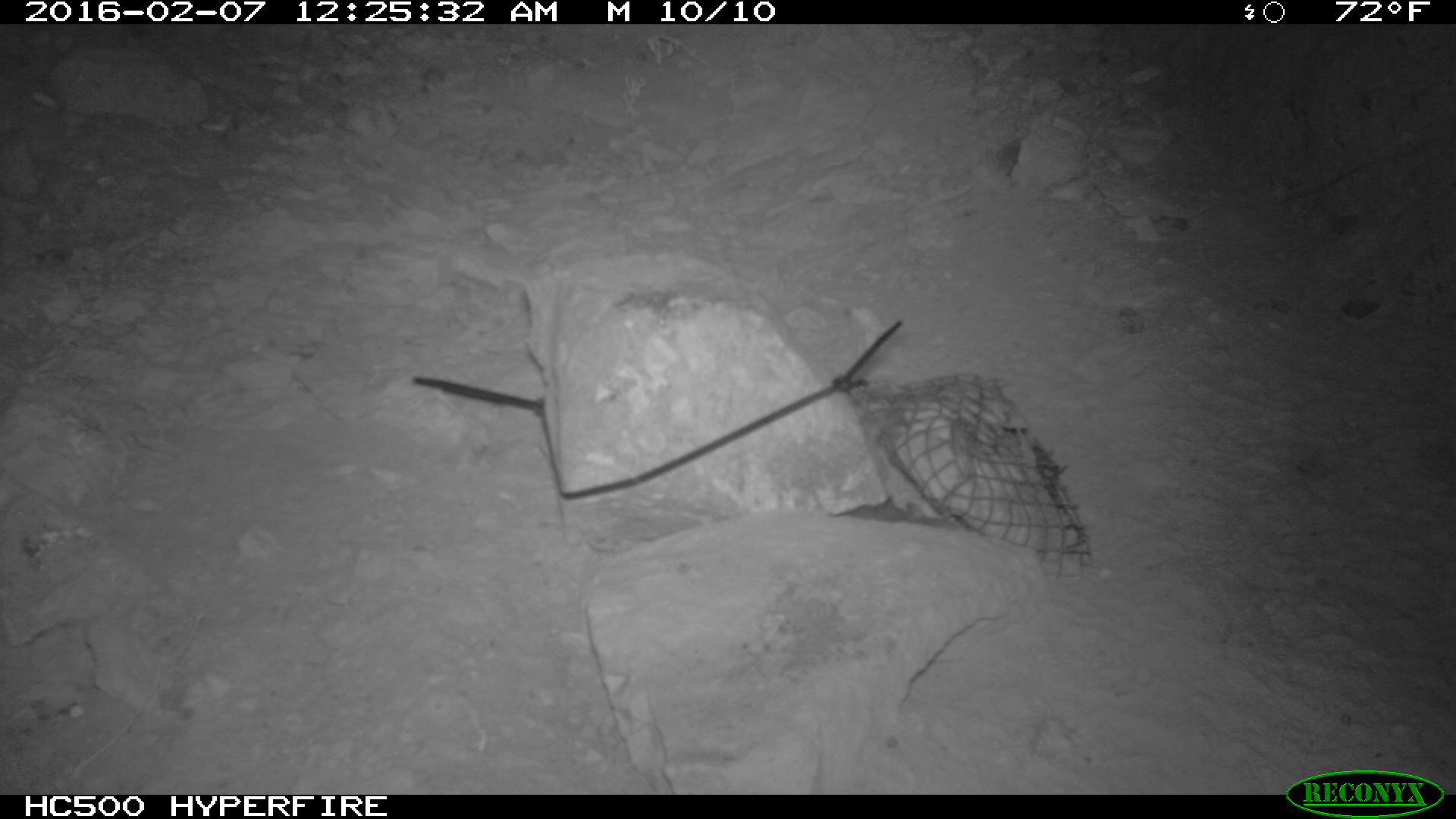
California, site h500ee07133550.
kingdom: Animalia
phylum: Chordata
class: Mammalia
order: Rodentia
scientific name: Rodentia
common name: rodent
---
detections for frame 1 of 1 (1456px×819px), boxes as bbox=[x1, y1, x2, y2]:
rodent: bbox=[849, 493, 981, 538]